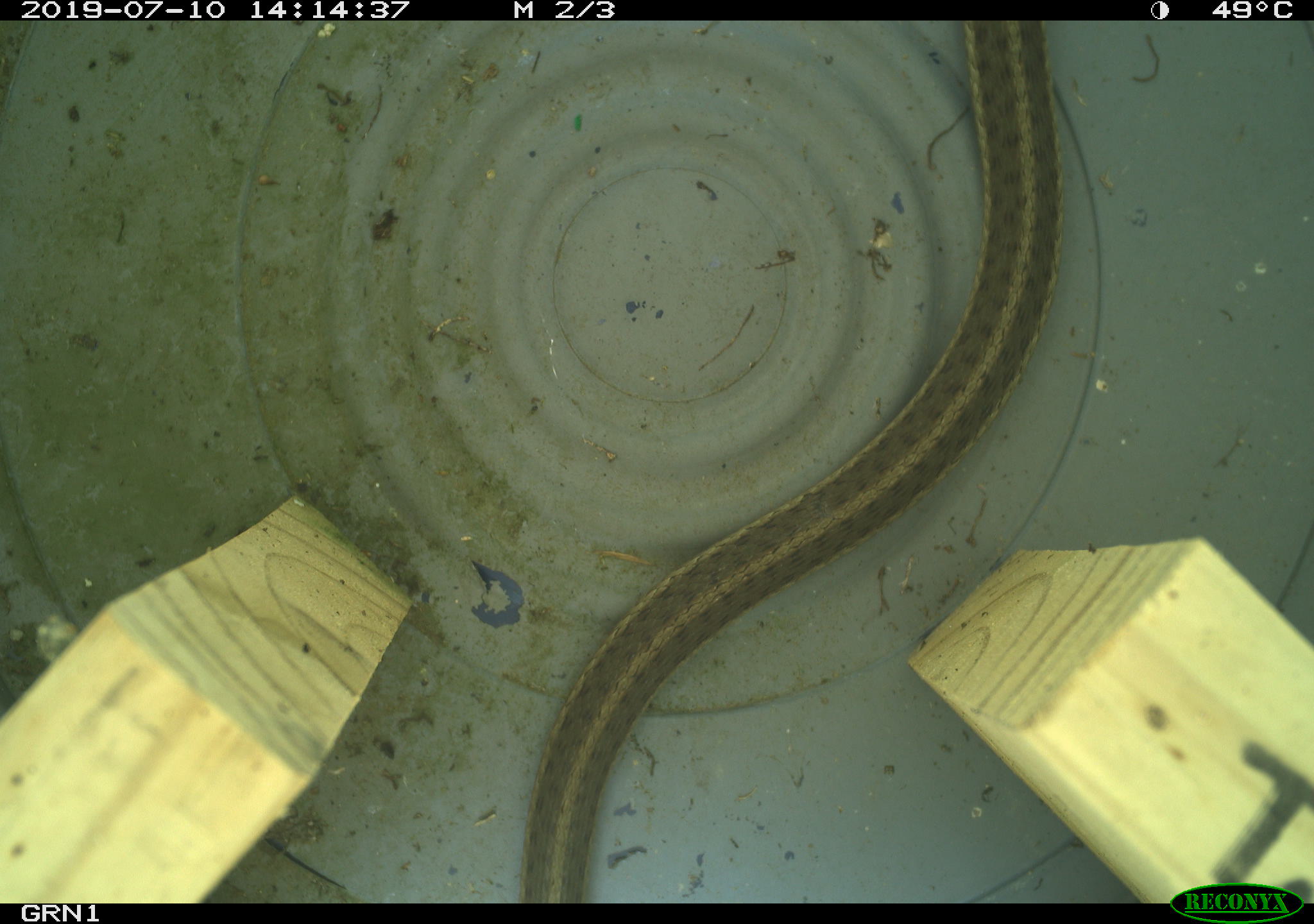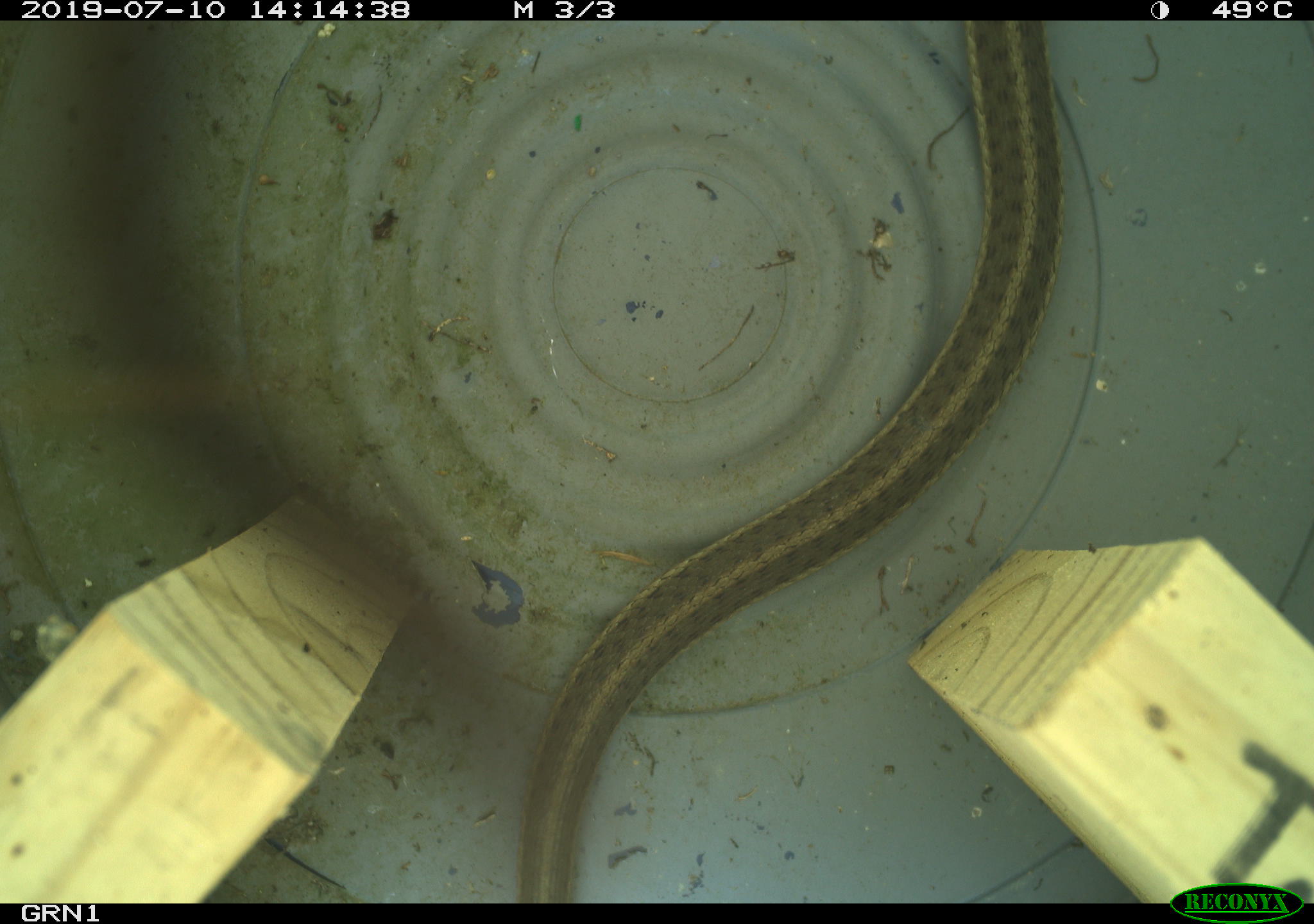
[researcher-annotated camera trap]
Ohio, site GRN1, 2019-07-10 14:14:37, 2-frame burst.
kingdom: Animalia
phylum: Chordata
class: Reptilia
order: Squamata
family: Colubridae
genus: Thamnophis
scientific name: Thamnophis sirtalis sirtalis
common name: eastern gartersnake